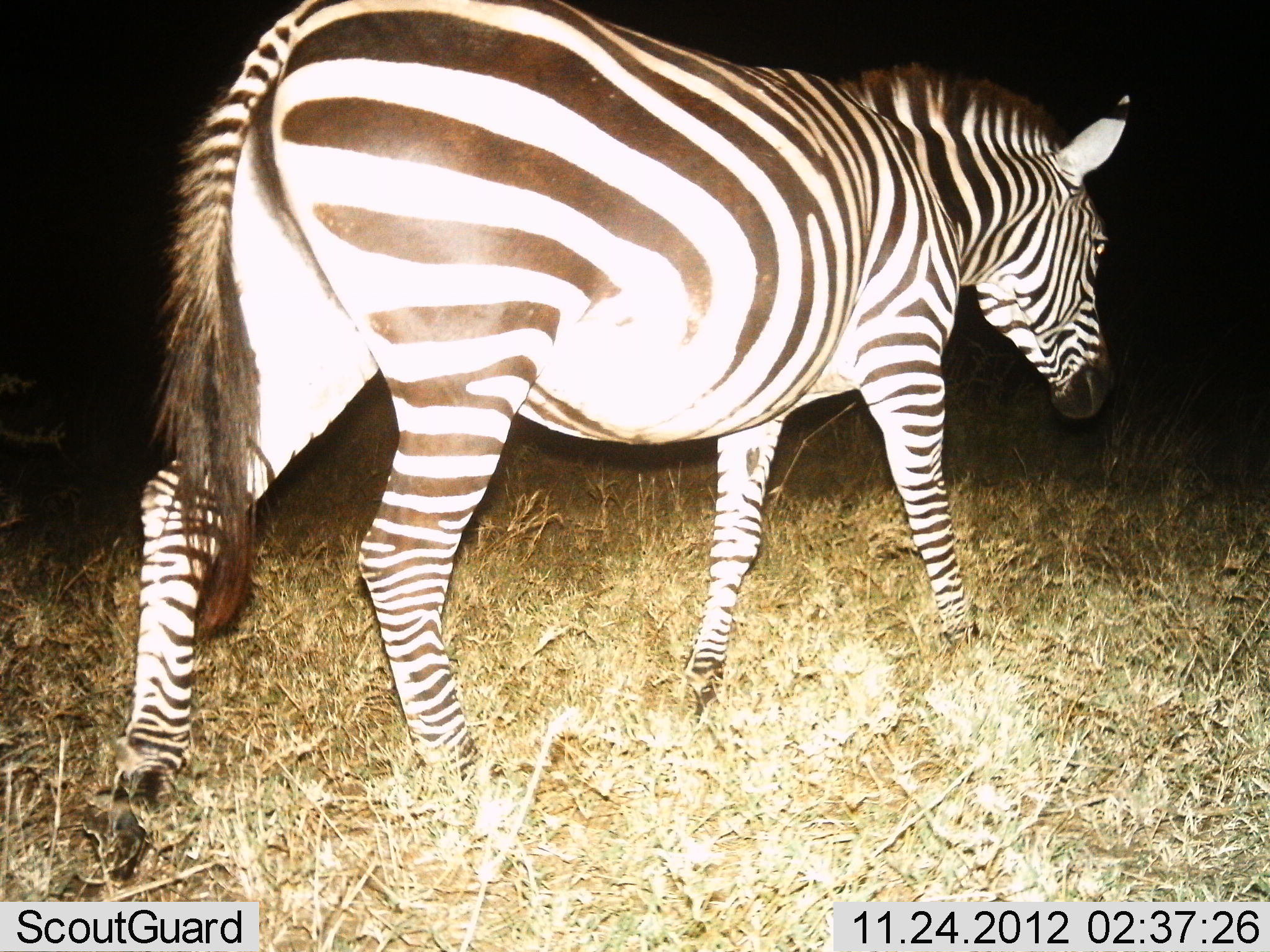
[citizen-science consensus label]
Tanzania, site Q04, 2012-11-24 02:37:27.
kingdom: Animalia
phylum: Chordata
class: Mammalia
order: Perissodactyla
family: Equidae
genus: Equus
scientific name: Equus quagga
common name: plains zebra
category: zebra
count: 1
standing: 10%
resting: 0%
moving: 90%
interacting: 0%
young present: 0%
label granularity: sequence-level